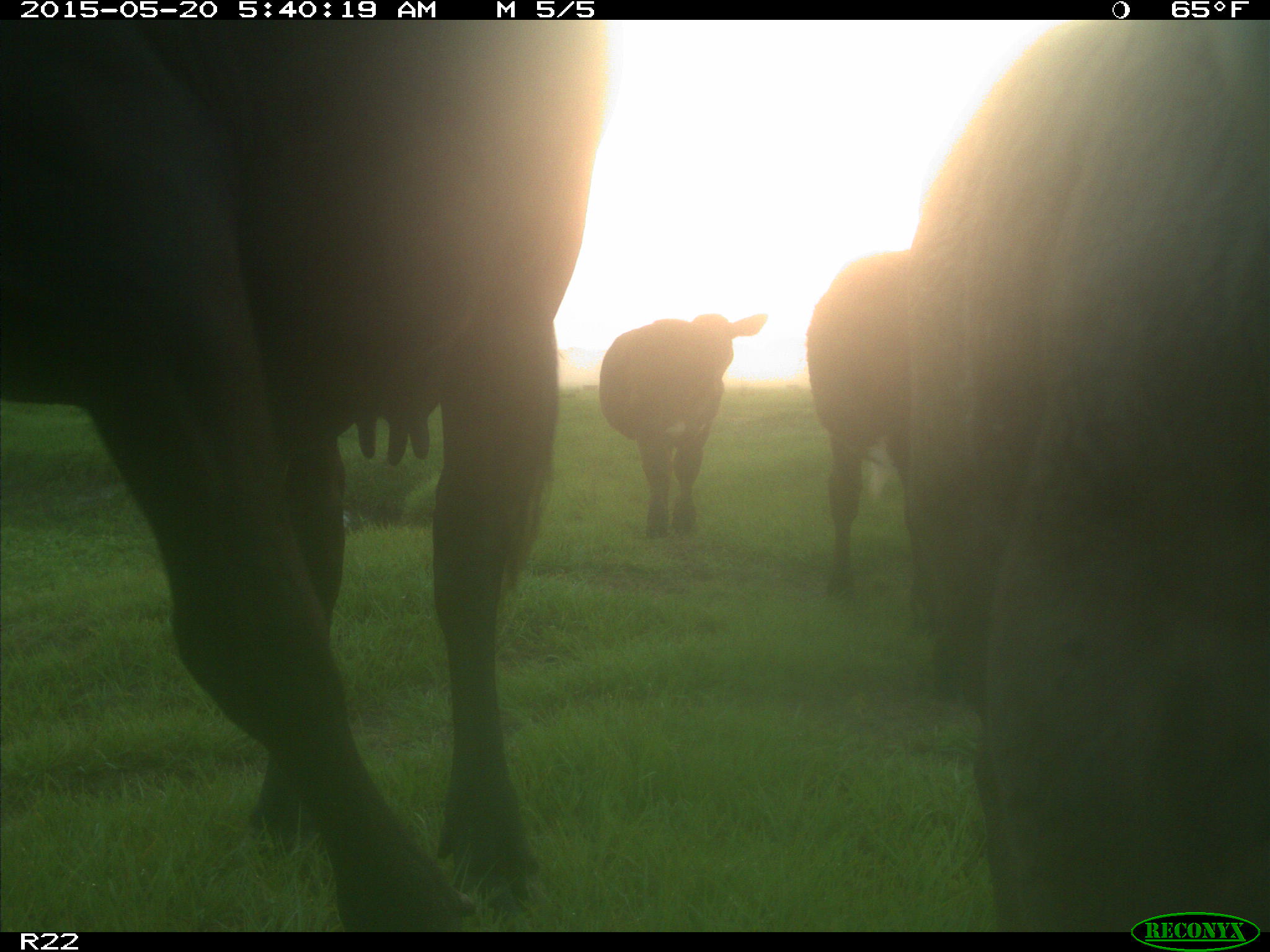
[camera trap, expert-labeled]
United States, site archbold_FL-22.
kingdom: Animalia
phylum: Chordata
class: Mammalia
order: Artiodactyla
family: Bovidae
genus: Bos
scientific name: Bos taurus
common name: domestic cow